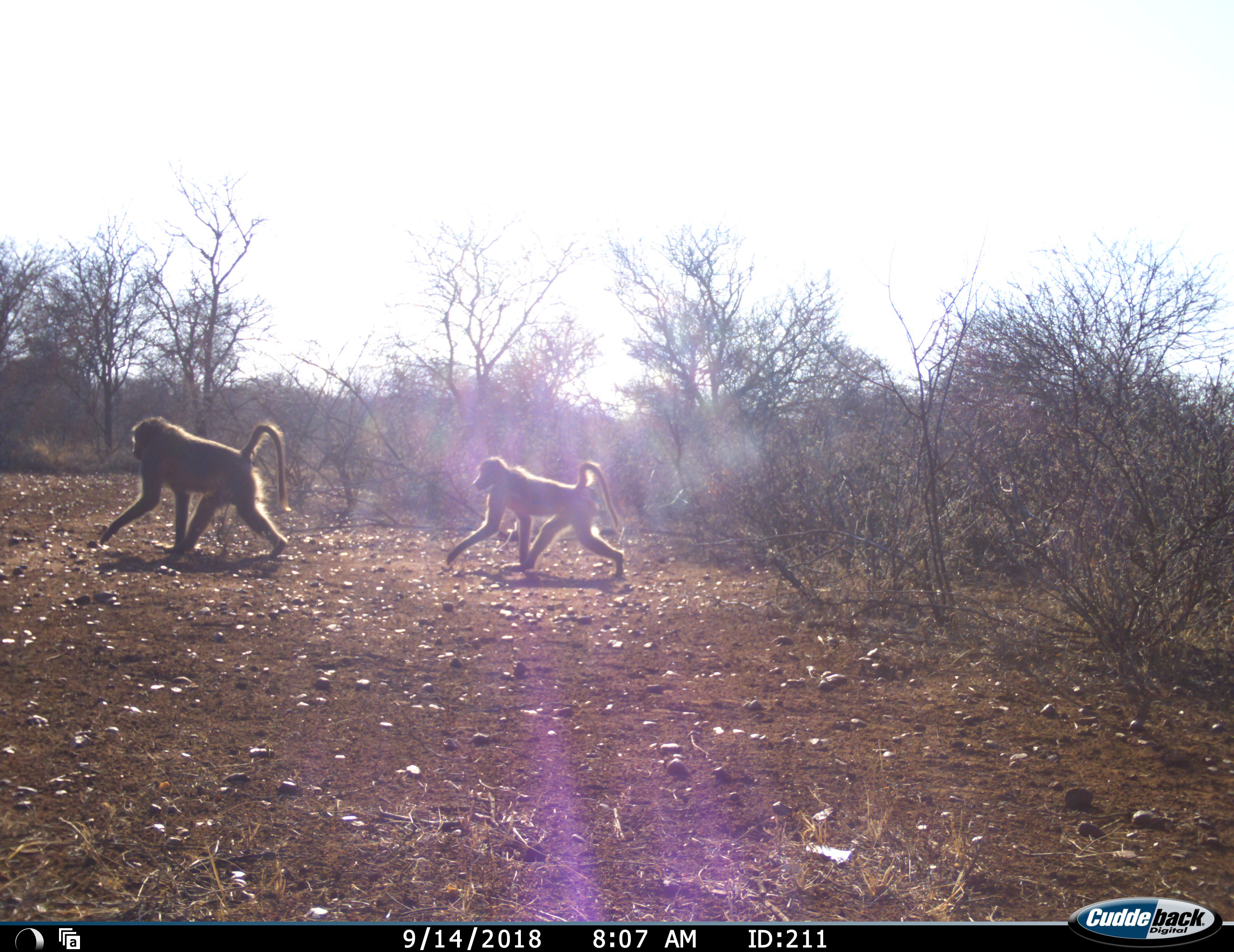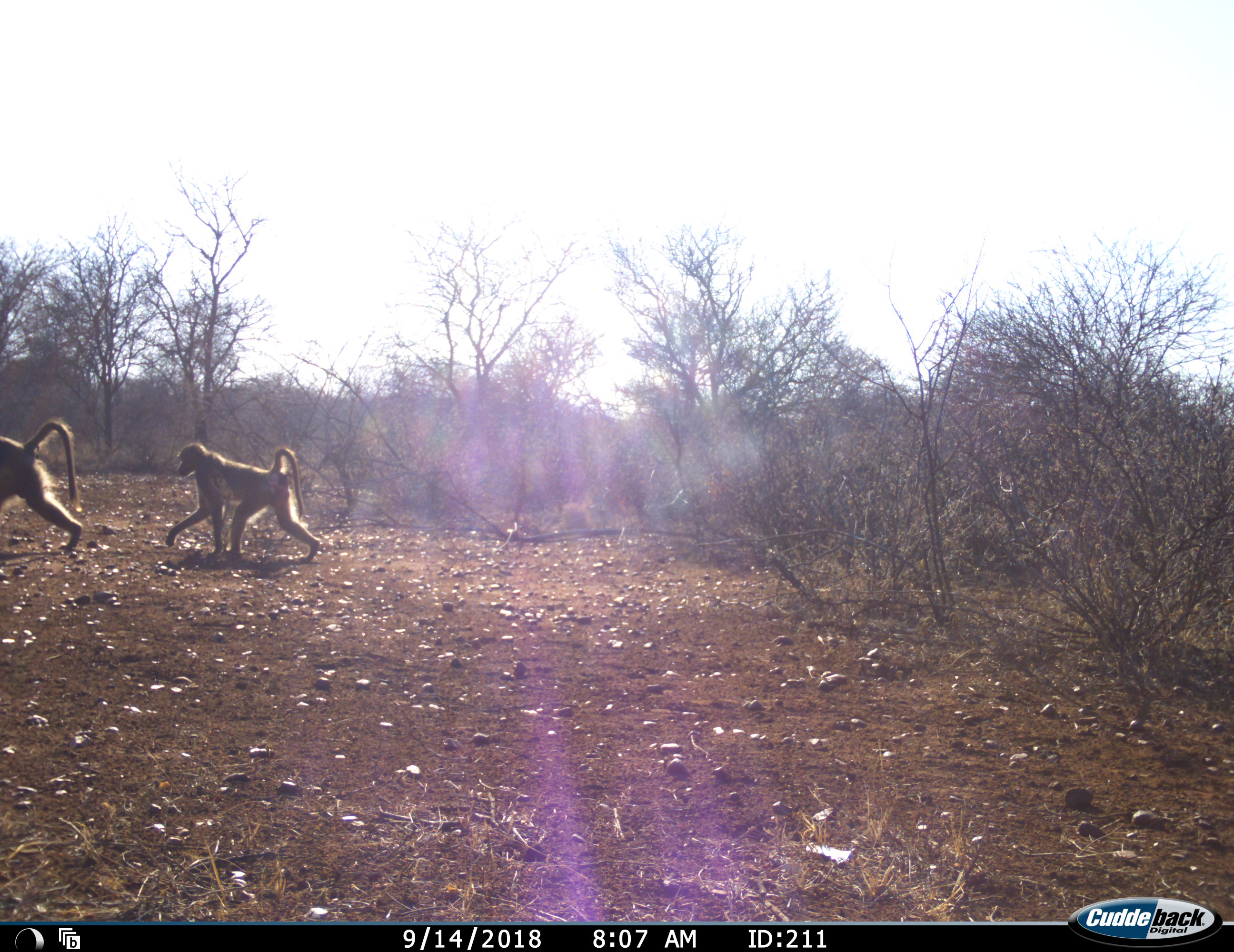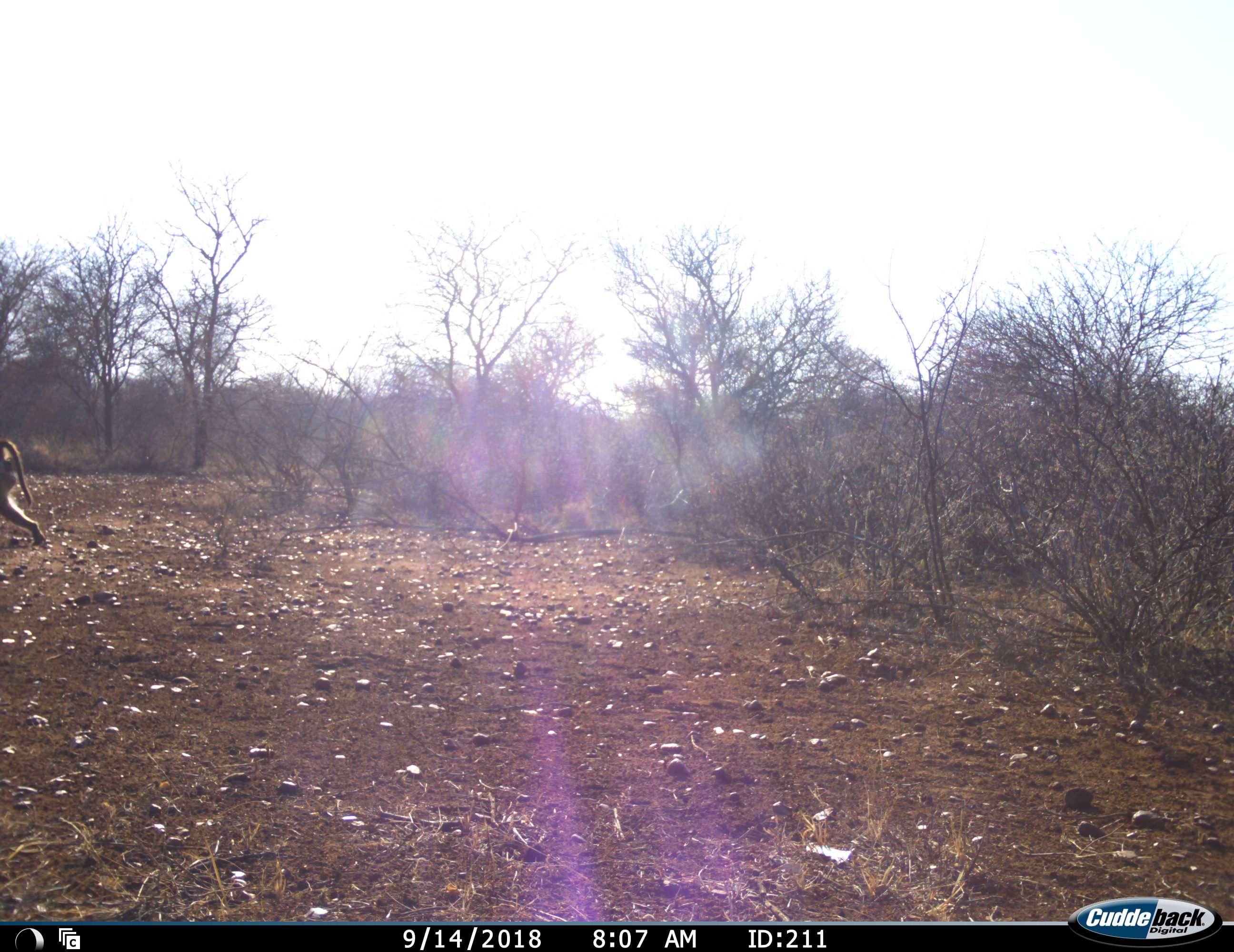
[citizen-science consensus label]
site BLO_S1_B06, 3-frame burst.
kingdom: Animalia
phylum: Chordata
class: Mammalia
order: Primates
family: Cercopithecidae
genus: Papio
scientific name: Papio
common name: baboon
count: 2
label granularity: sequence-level